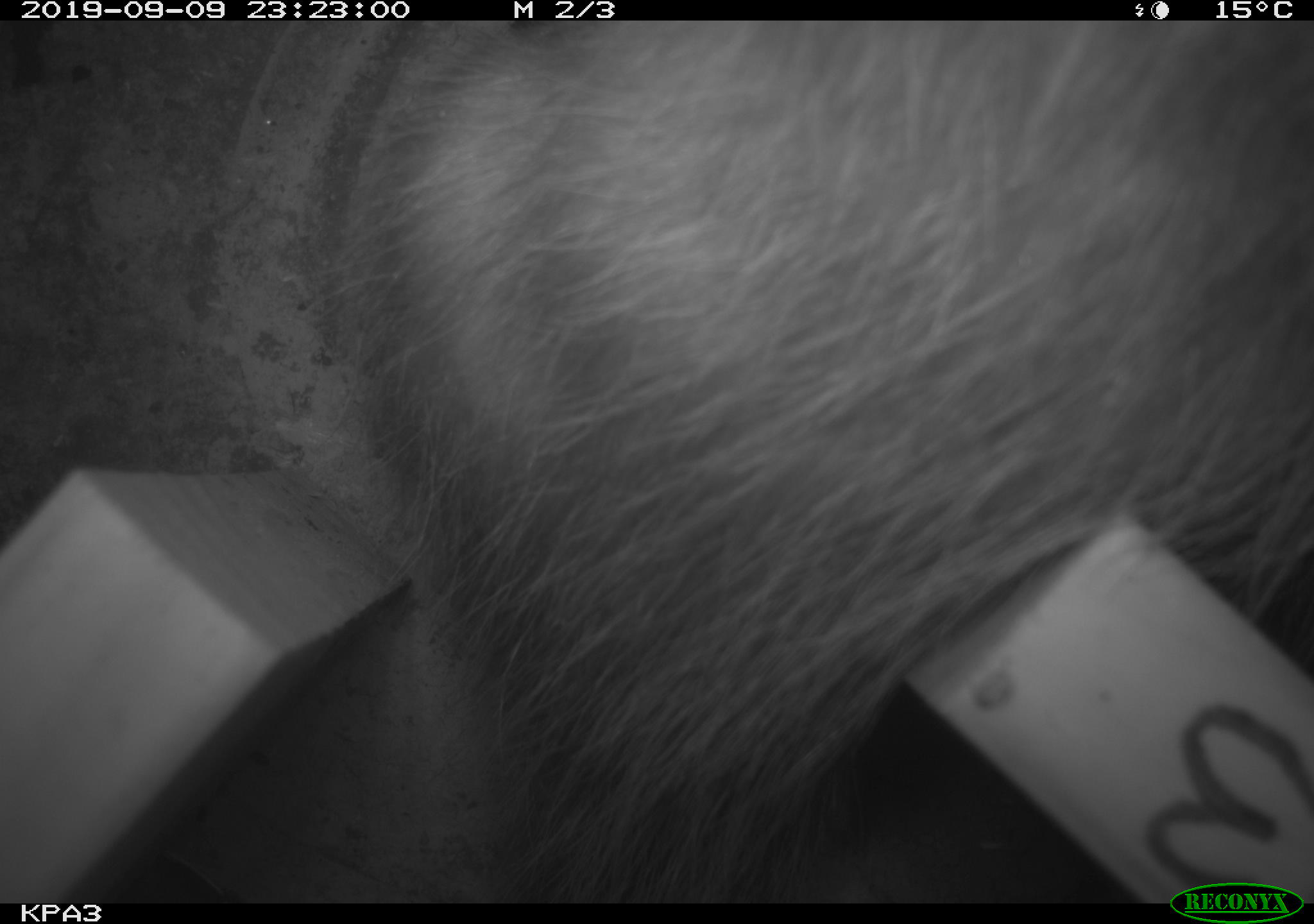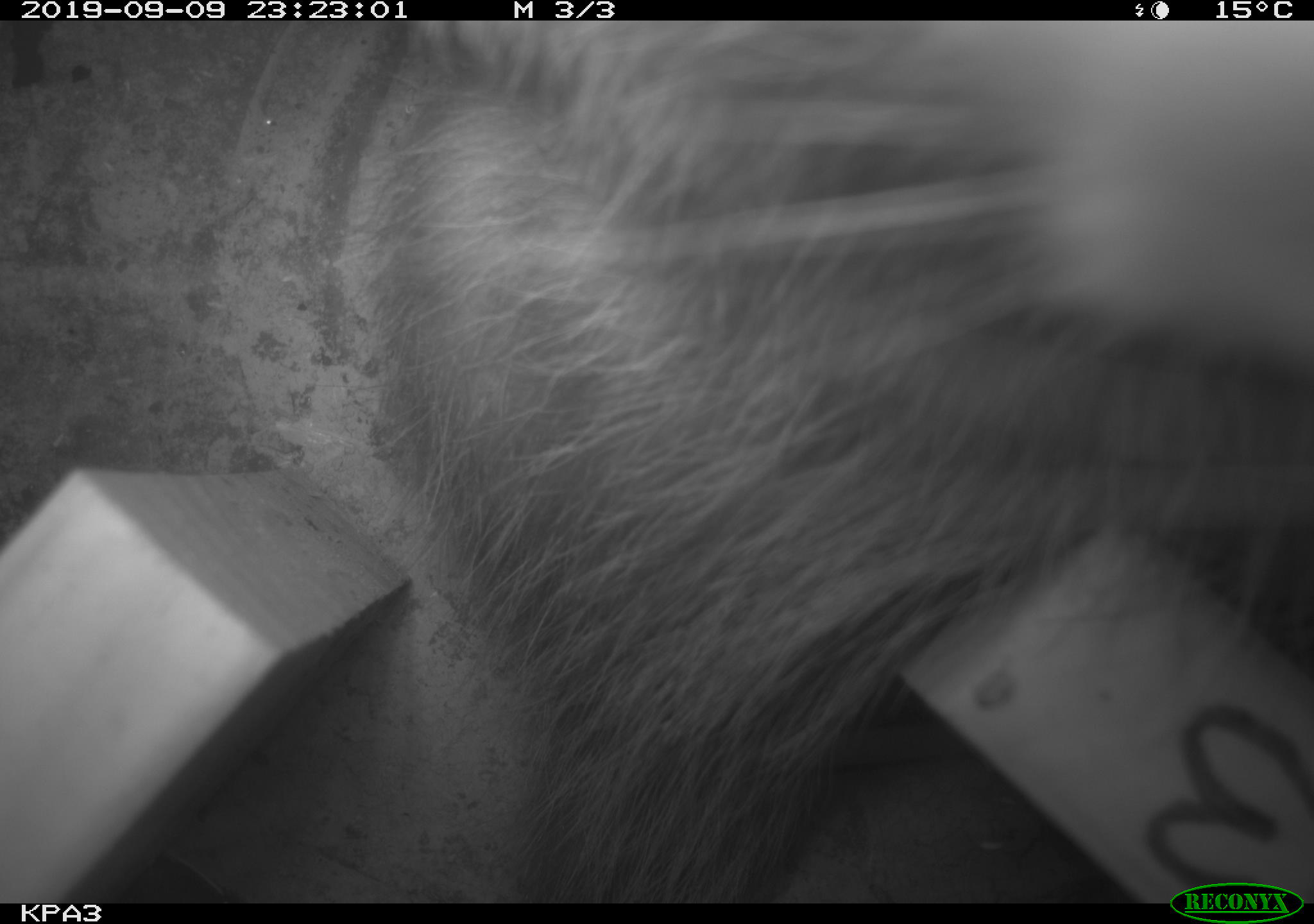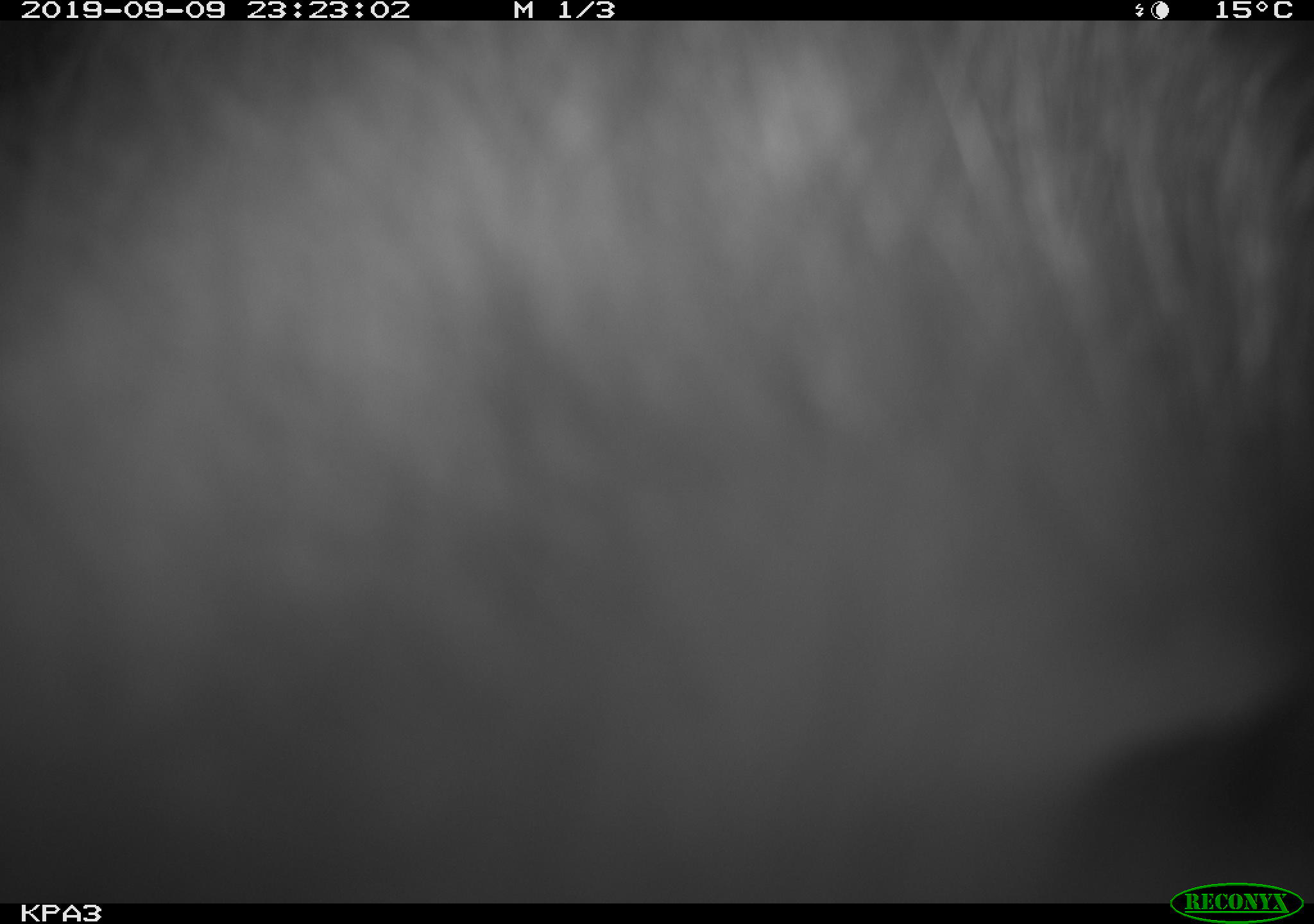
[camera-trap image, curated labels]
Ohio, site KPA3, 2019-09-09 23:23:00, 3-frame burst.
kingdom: Animalia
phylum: Chordata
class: Mammalia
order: Didelphimorphia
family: Didelphidae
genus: Didelphis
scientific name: Didelphis virginiana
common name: virginia opossum